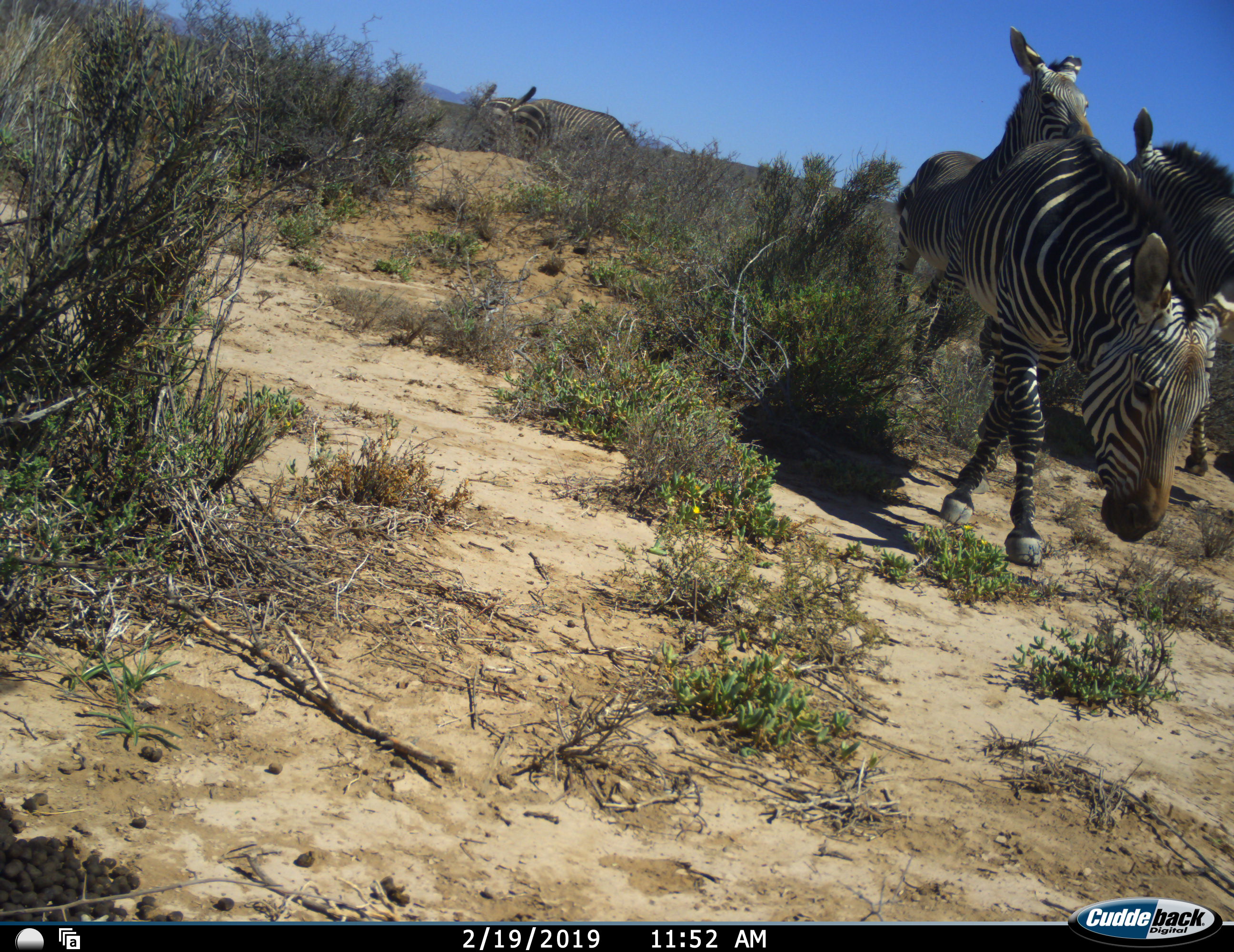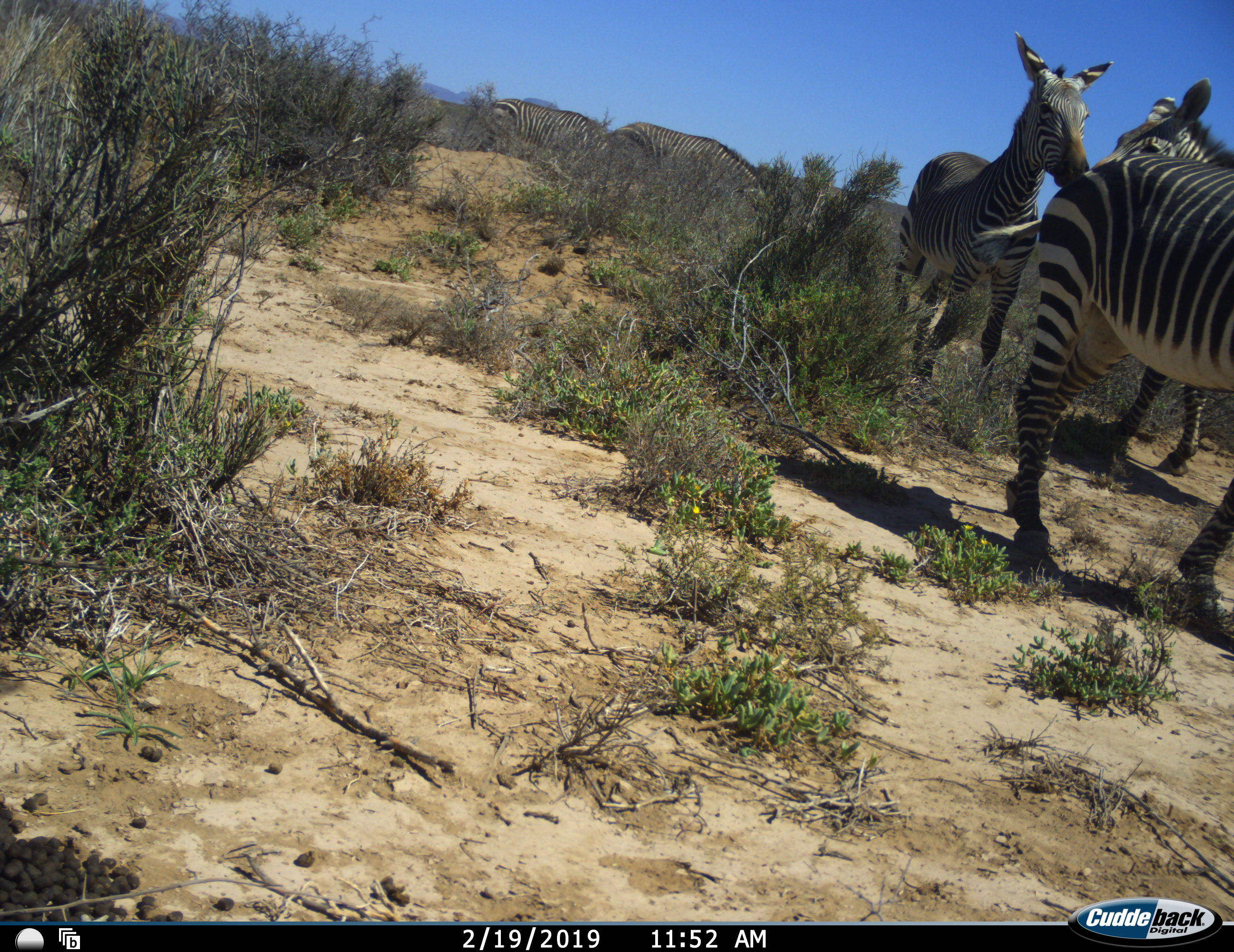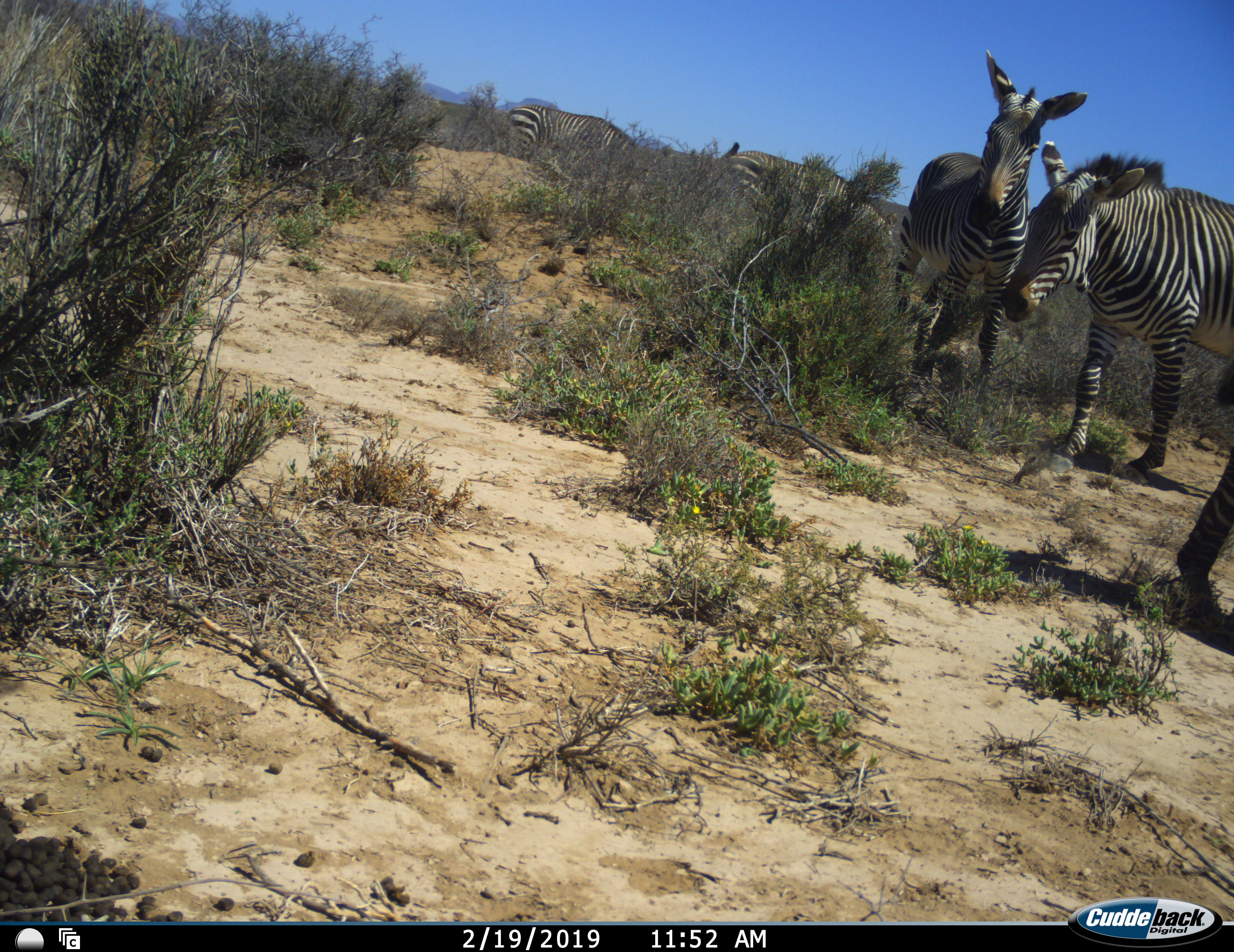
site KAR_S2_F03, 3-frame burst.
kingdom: Animalia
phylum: Chordata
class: Mammalia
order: Perissodactyla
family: Equidae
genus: Equus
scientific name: Equus zebra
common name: mountain zebra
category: zebramountain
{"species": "zebramountain (mountain zebra) (Equus zebra)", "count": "5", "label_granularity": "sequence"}